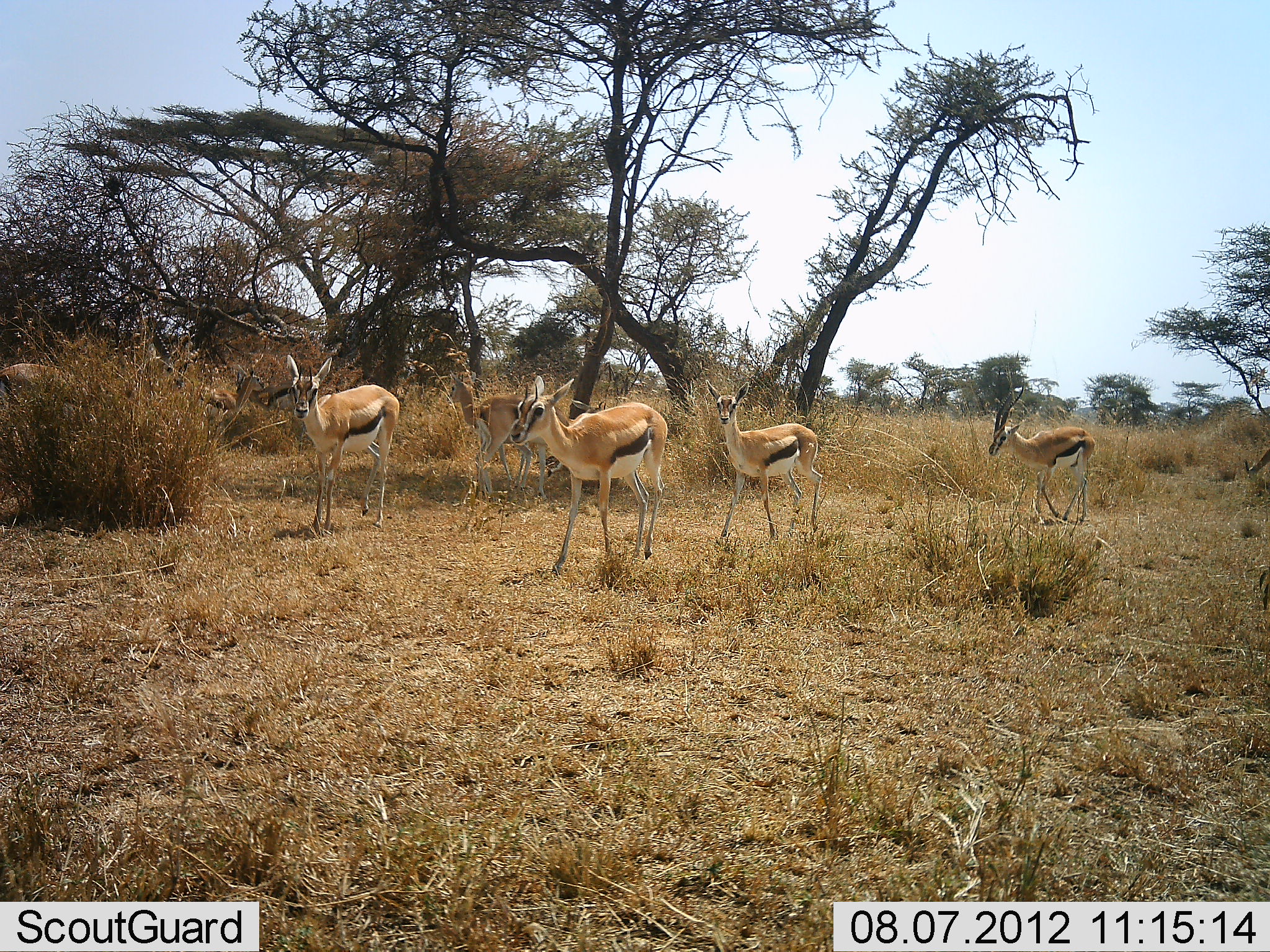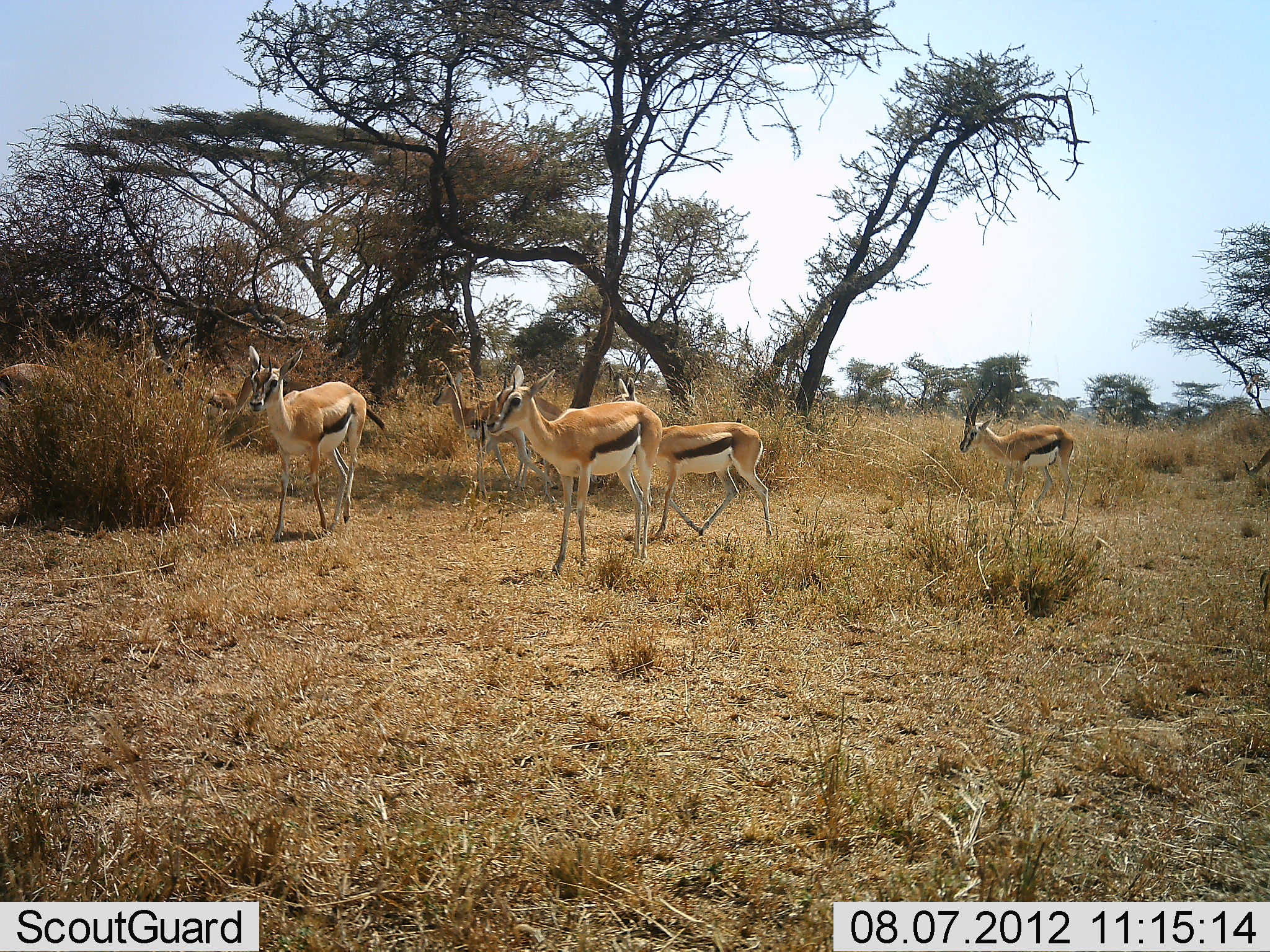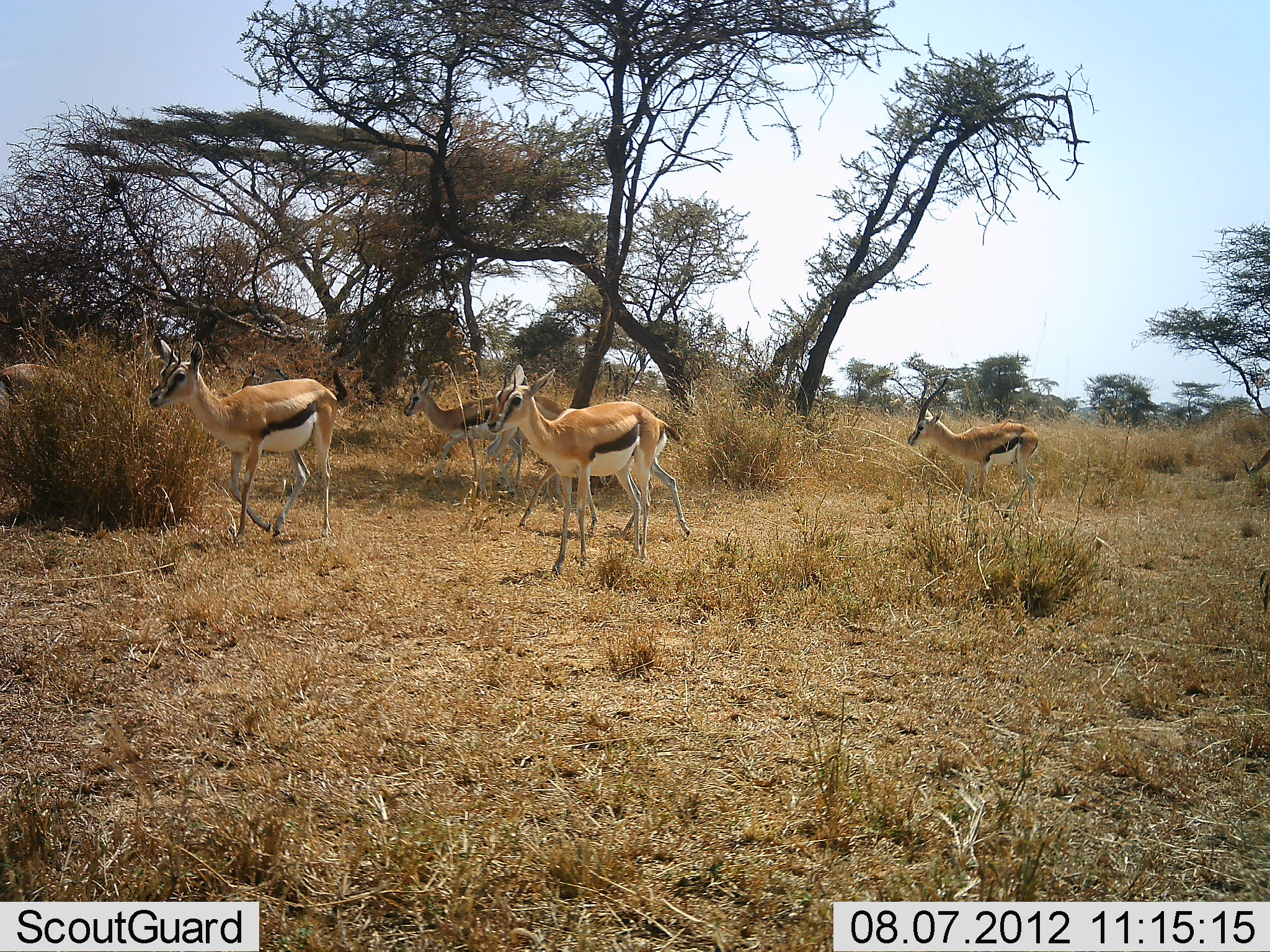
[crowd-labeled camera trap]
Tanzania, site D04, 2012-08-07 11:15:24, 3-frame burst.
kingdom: Animalia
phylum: Chordata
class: Mammalia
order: Artiodactyla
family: Bovidae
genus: Eudorcas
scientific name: Eudorcas thomsonii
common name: thomson's gazelle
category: gazellethomsons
Gazellethomsons (thomson's gazelle) (Eudorcas thomsonii), count 5. Behavior (volunteer vote fractions): standing 0%, resting 0%, moving 100%, interacting 0%. Young present (vote fraction): 0%. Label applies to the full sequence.